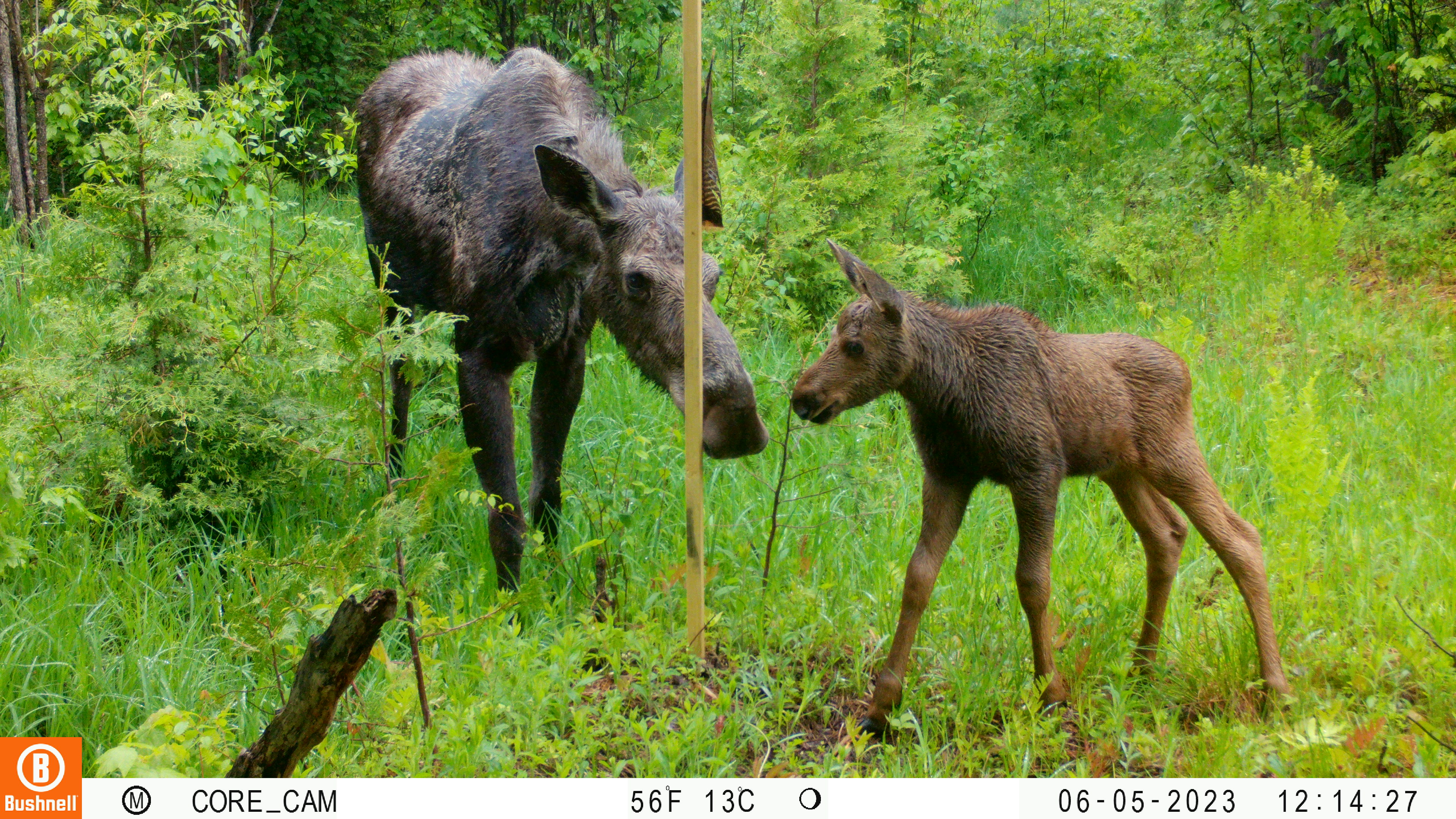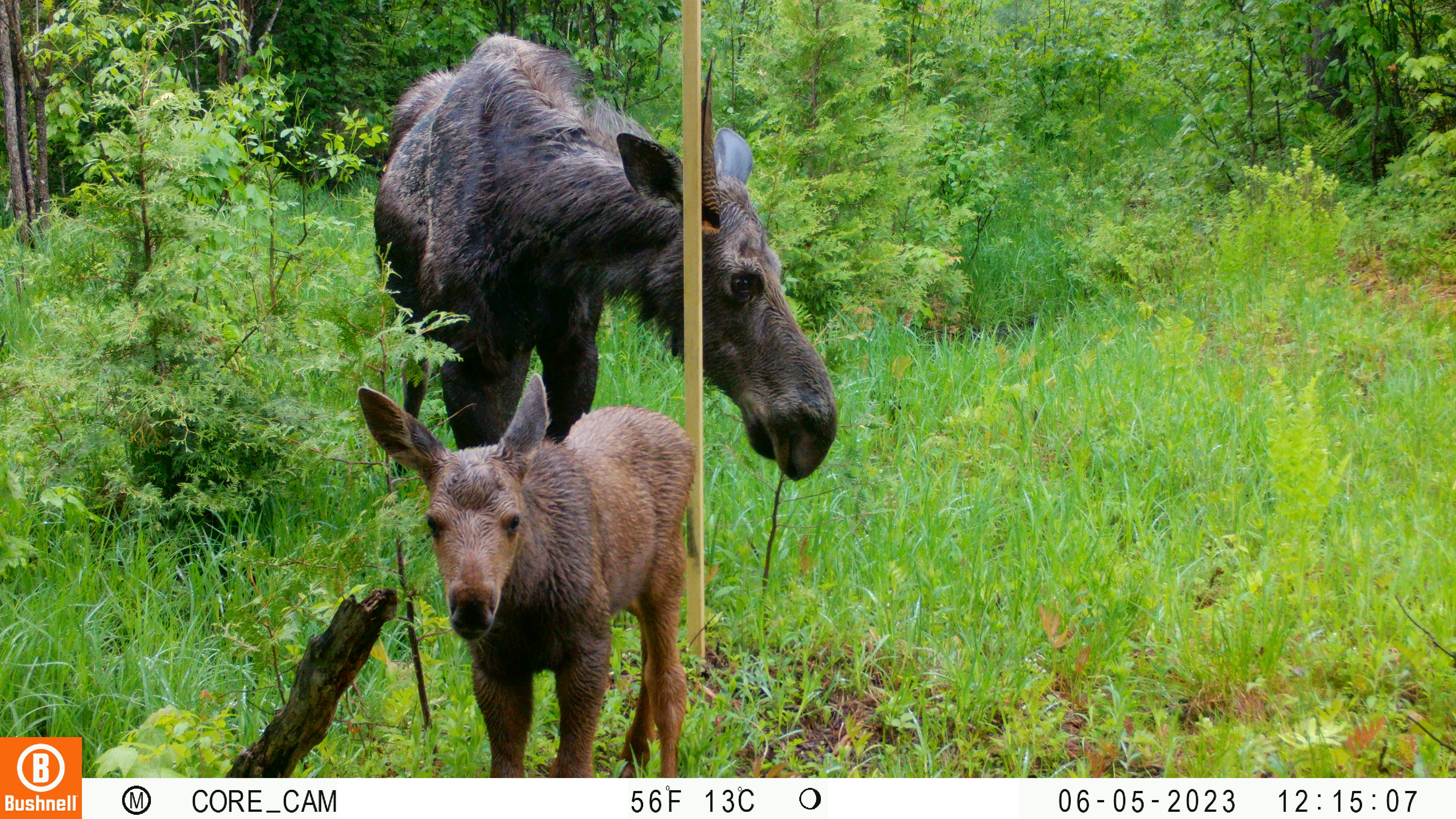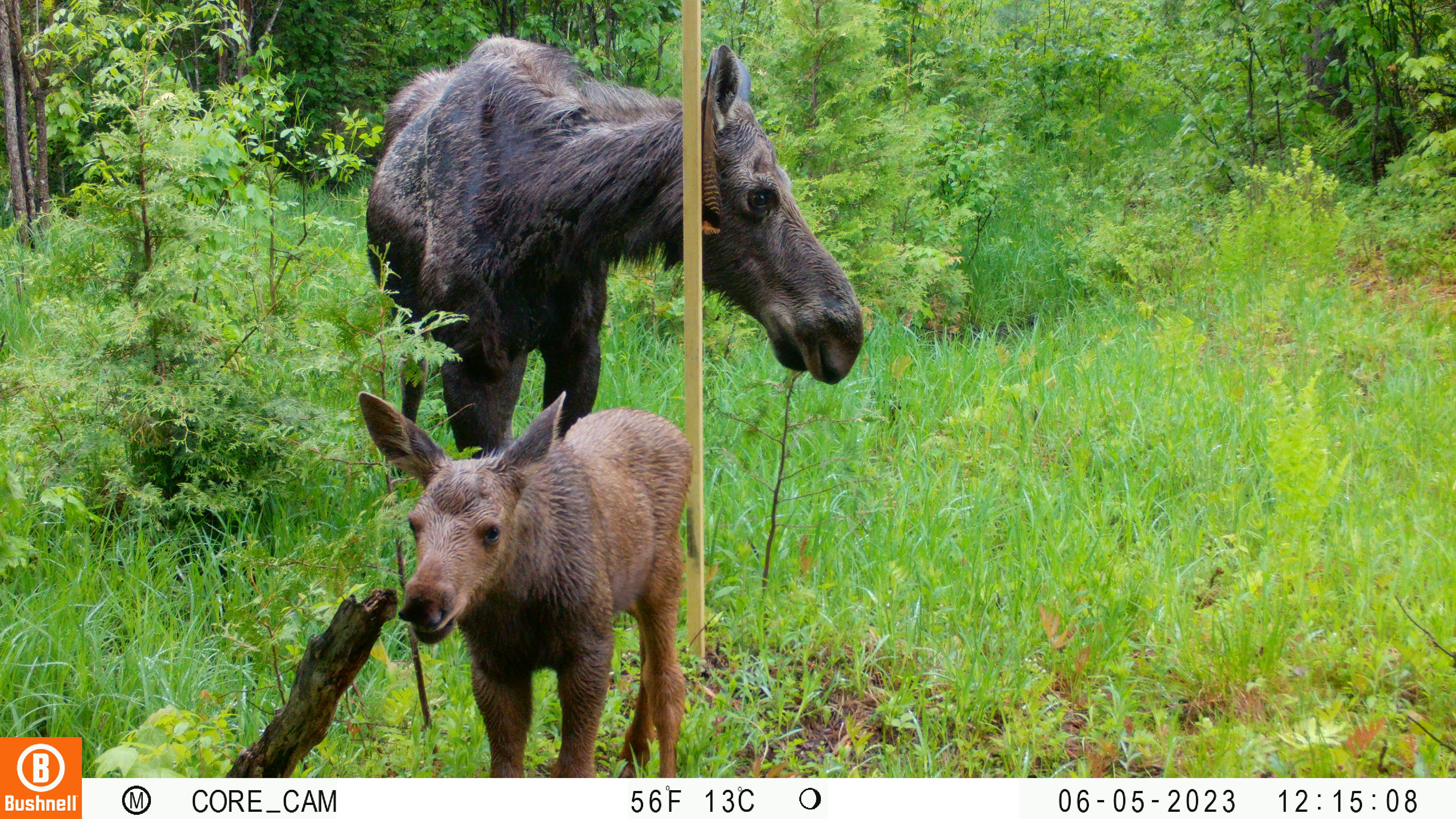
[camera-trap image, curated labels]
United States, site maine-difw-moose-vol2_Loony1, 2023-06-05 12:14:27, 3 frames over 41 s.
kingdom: Animalia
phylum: Chordata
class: Mammalia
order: Artiodactyla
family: Cervidae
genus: Alces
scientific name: Alces alces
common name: moose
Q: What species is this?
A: Moose (Alces alces).